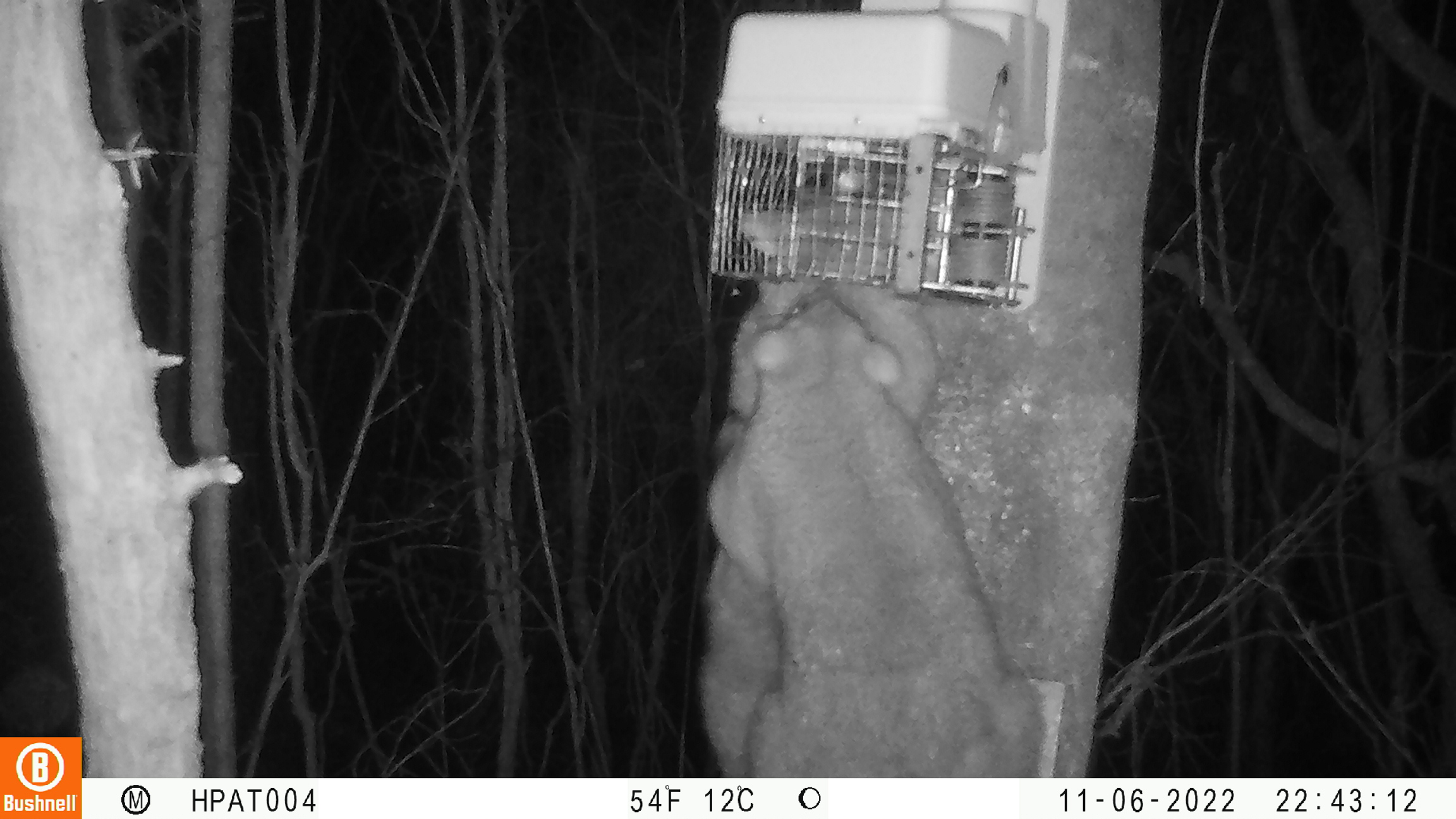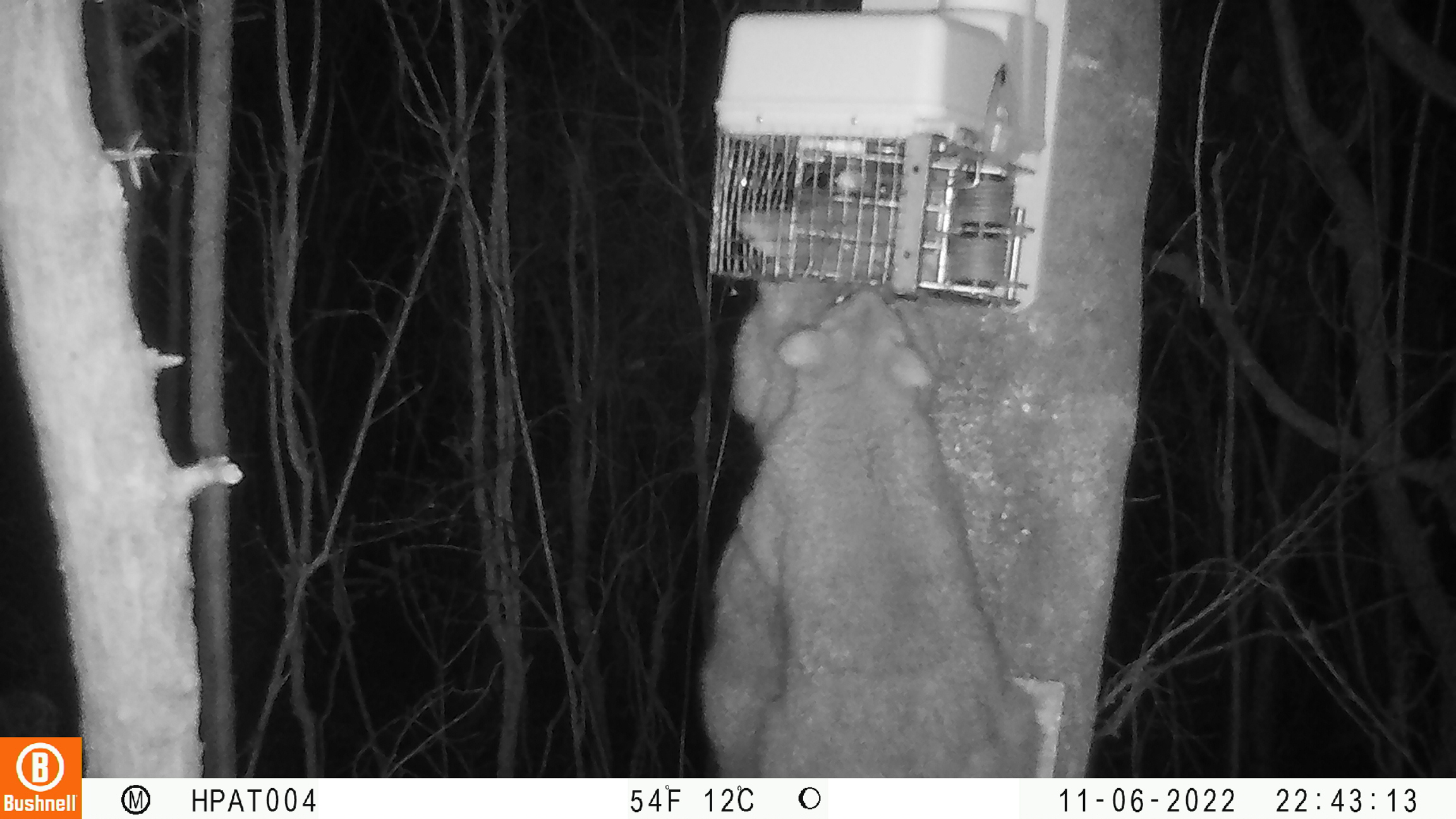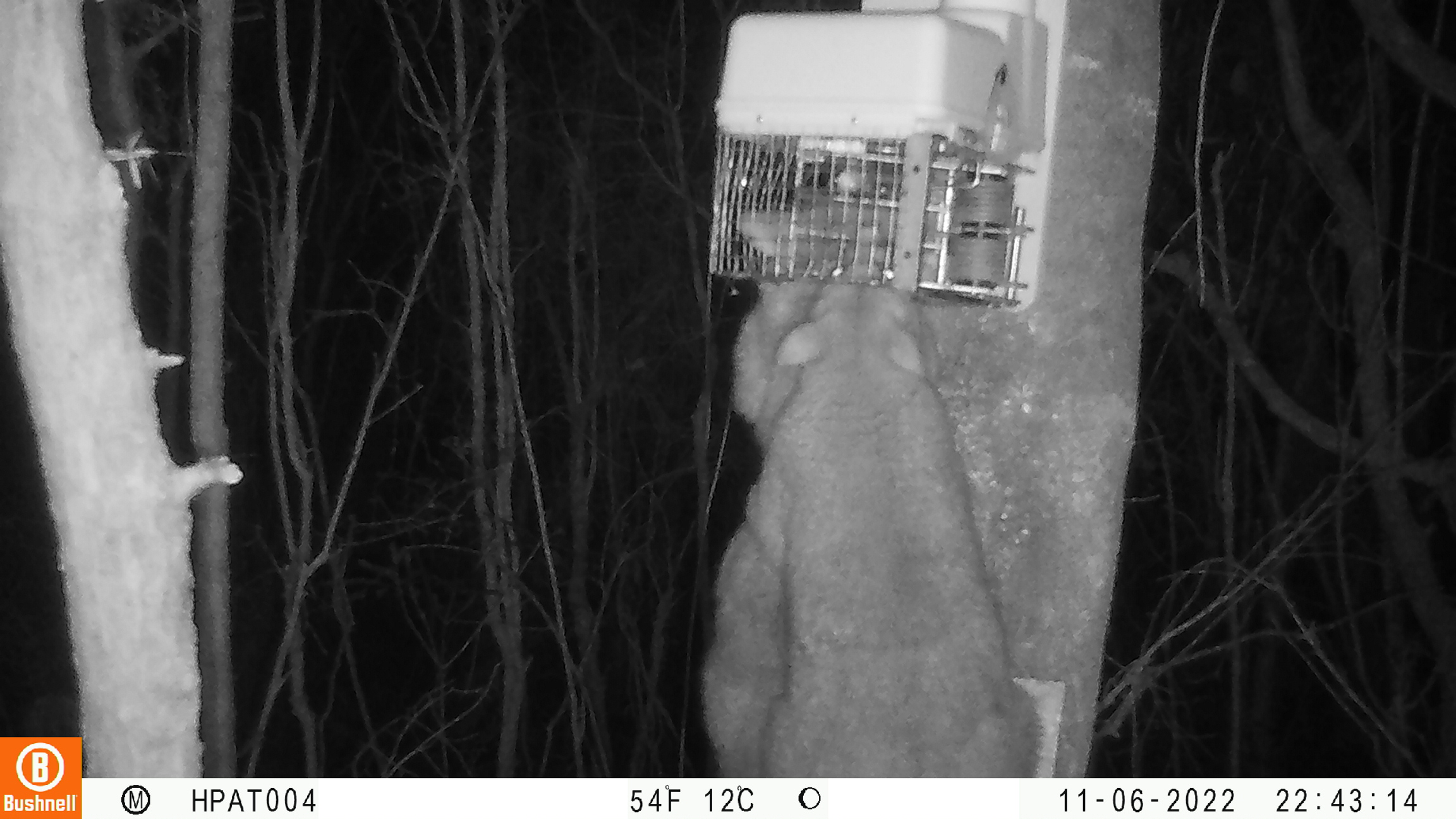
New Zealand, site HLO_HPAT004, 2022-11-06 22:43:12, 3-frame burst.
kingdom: Animalia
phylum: Chordata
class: Mammalia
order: Diprotodontia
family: Phalangeridae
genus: Trichosurus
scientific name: Trichosurus vulpecula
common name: common brushtail possum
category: possum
Possum (common brushtail possum) (Trichosurus vulpecula).